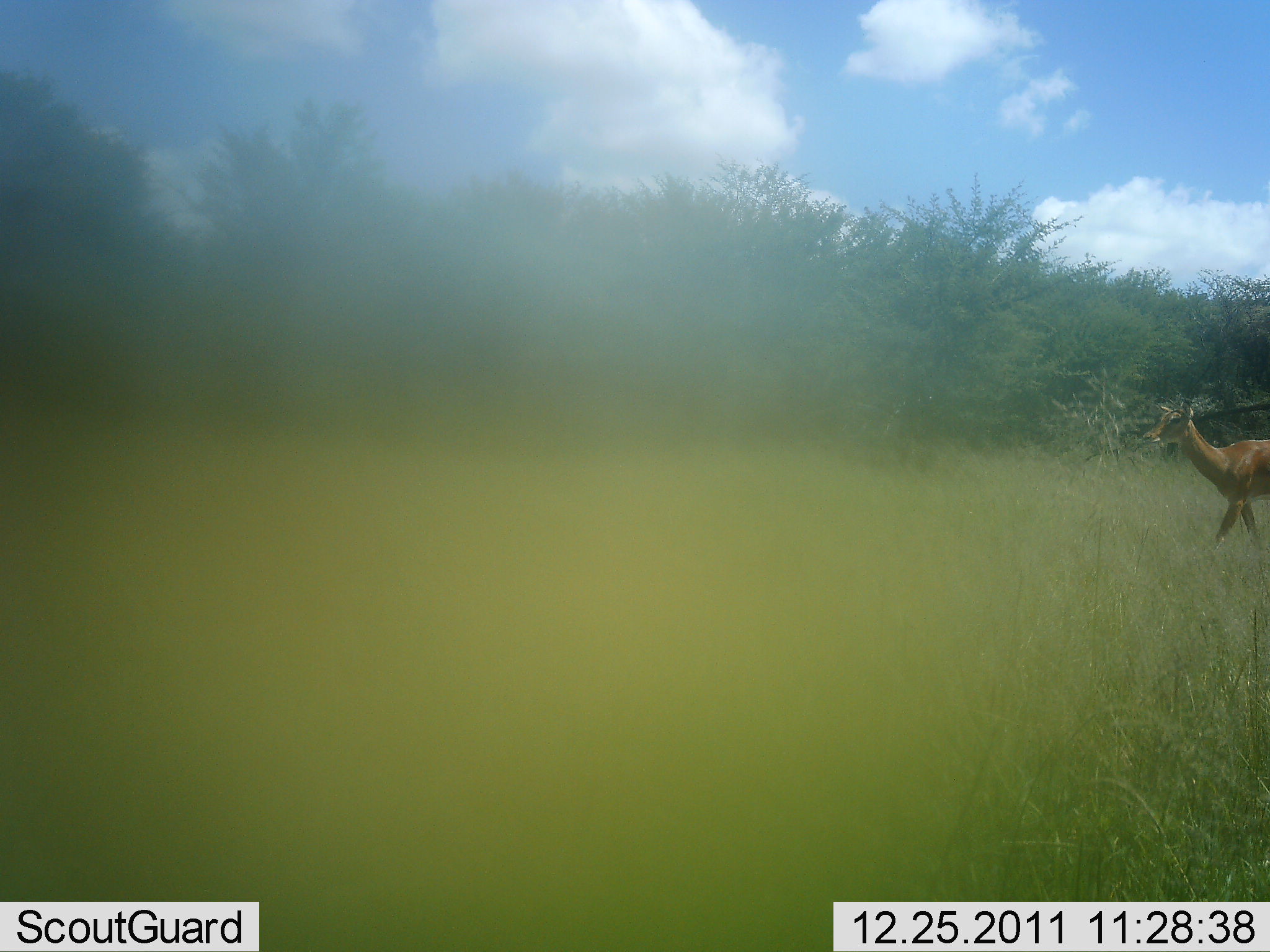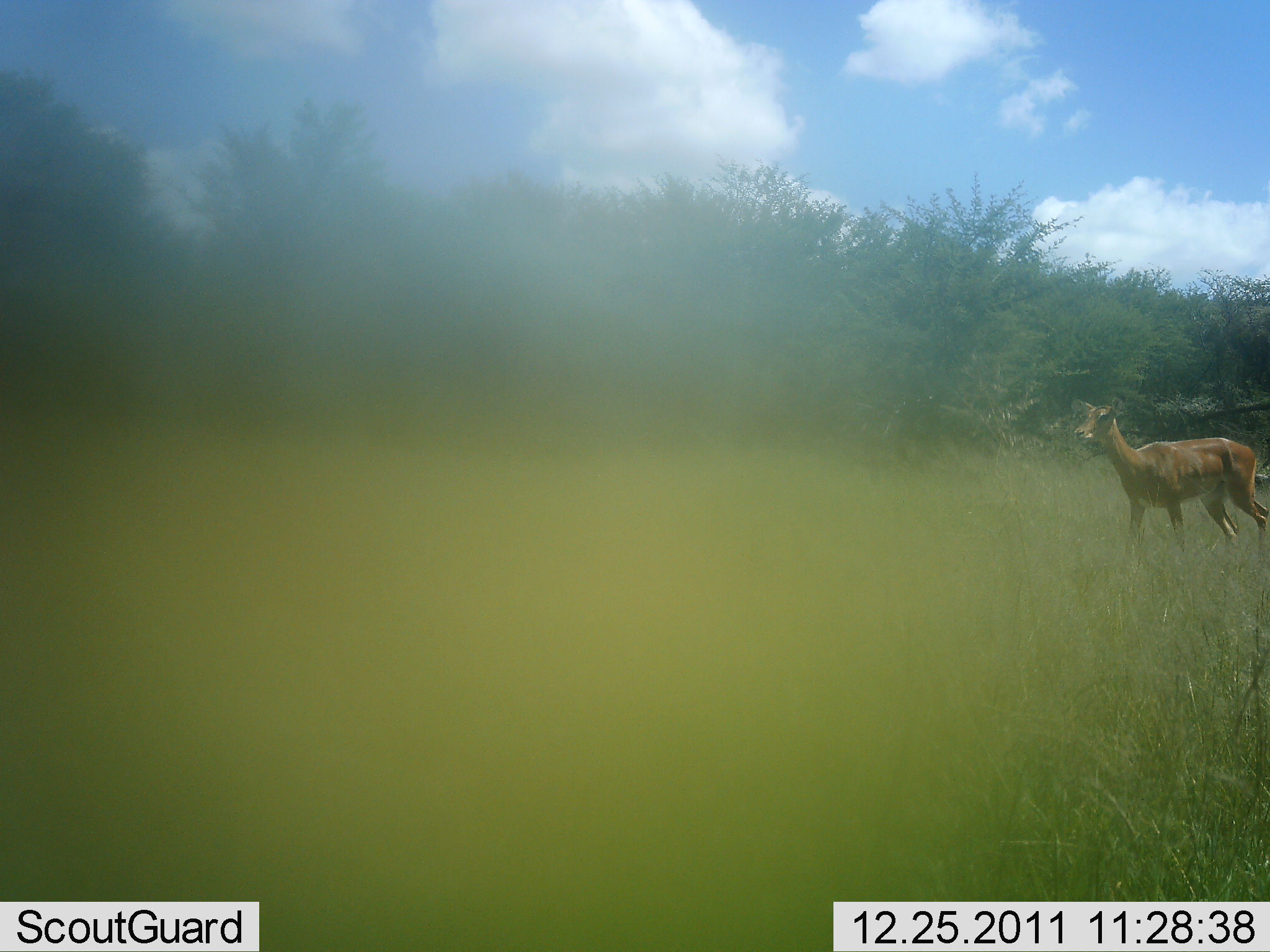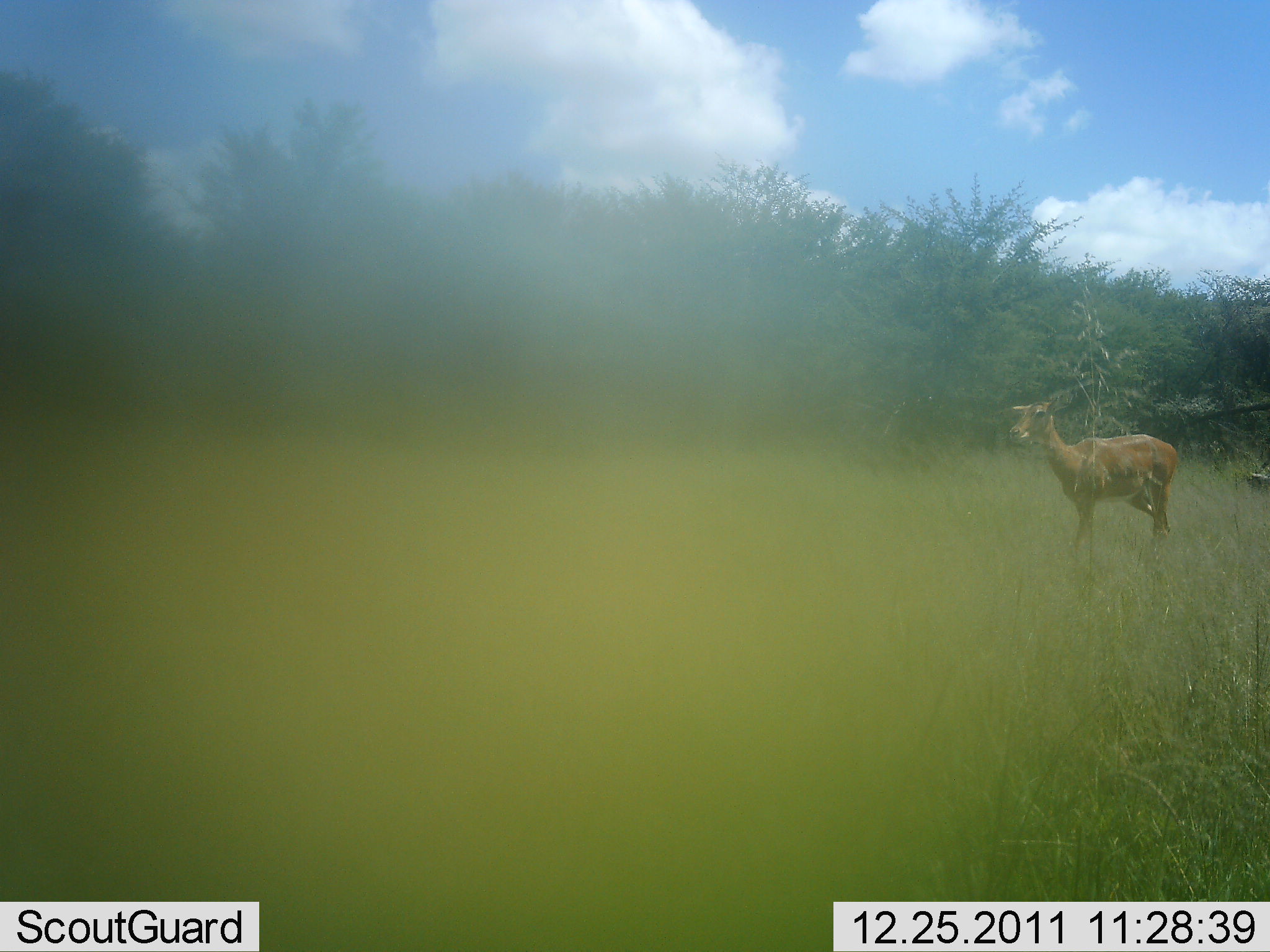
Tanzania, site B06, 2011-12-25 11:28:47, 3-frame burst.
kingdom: Animalia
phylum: Chordata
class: Mammalia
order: Artiodactyla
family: Bovidae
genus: Aepyceros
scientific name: Aepyceros melampus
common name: impala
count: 1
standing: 10%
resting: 0%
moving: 90%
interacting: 0%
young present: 0%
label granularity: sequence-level